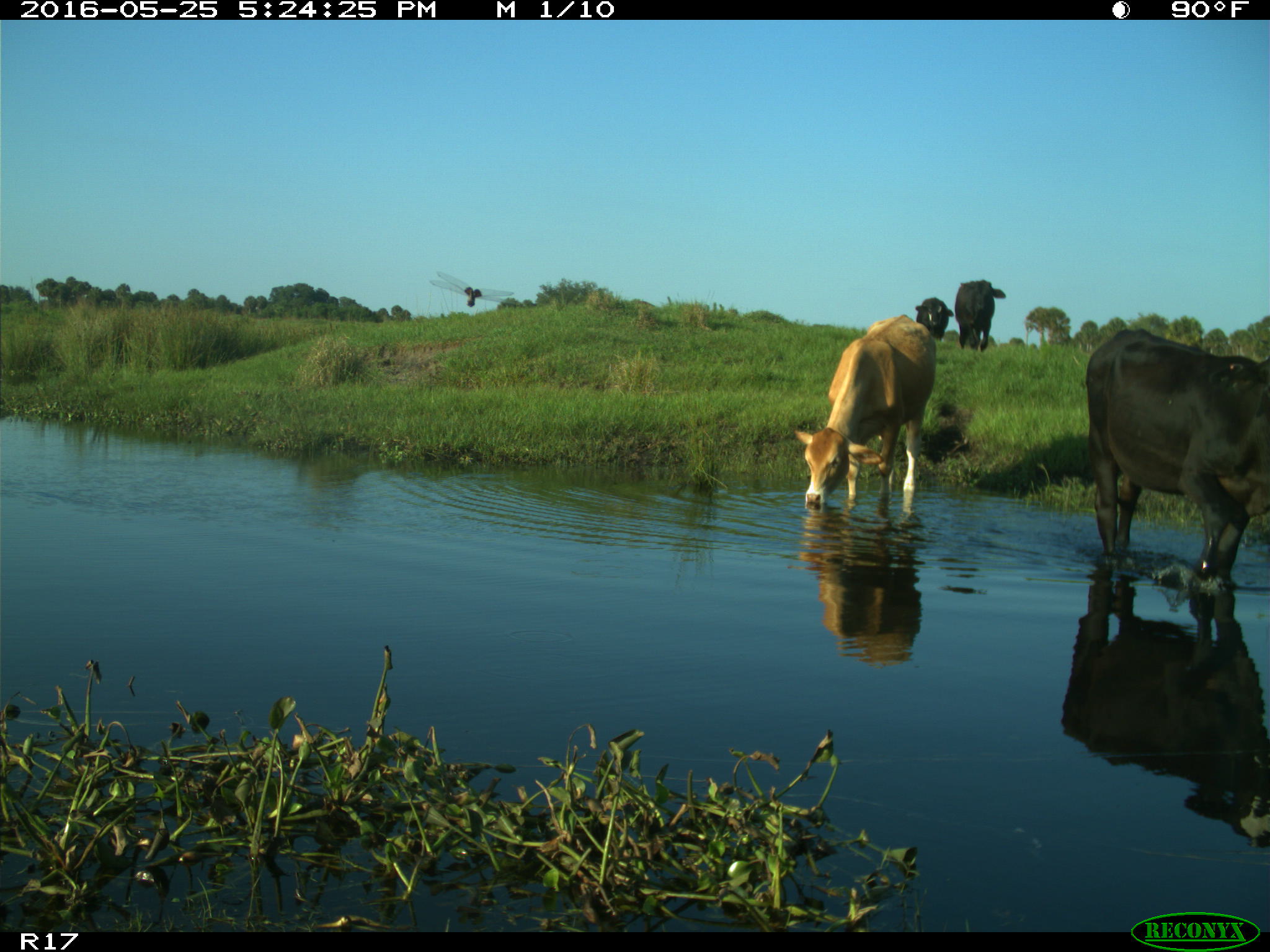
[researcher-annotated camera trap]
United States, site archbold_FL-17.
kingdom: Animalia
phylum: Chordata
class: Mammalia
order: Artiodactyla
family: Bovidae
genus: Bos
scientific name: Bos taurus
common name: domestic cow